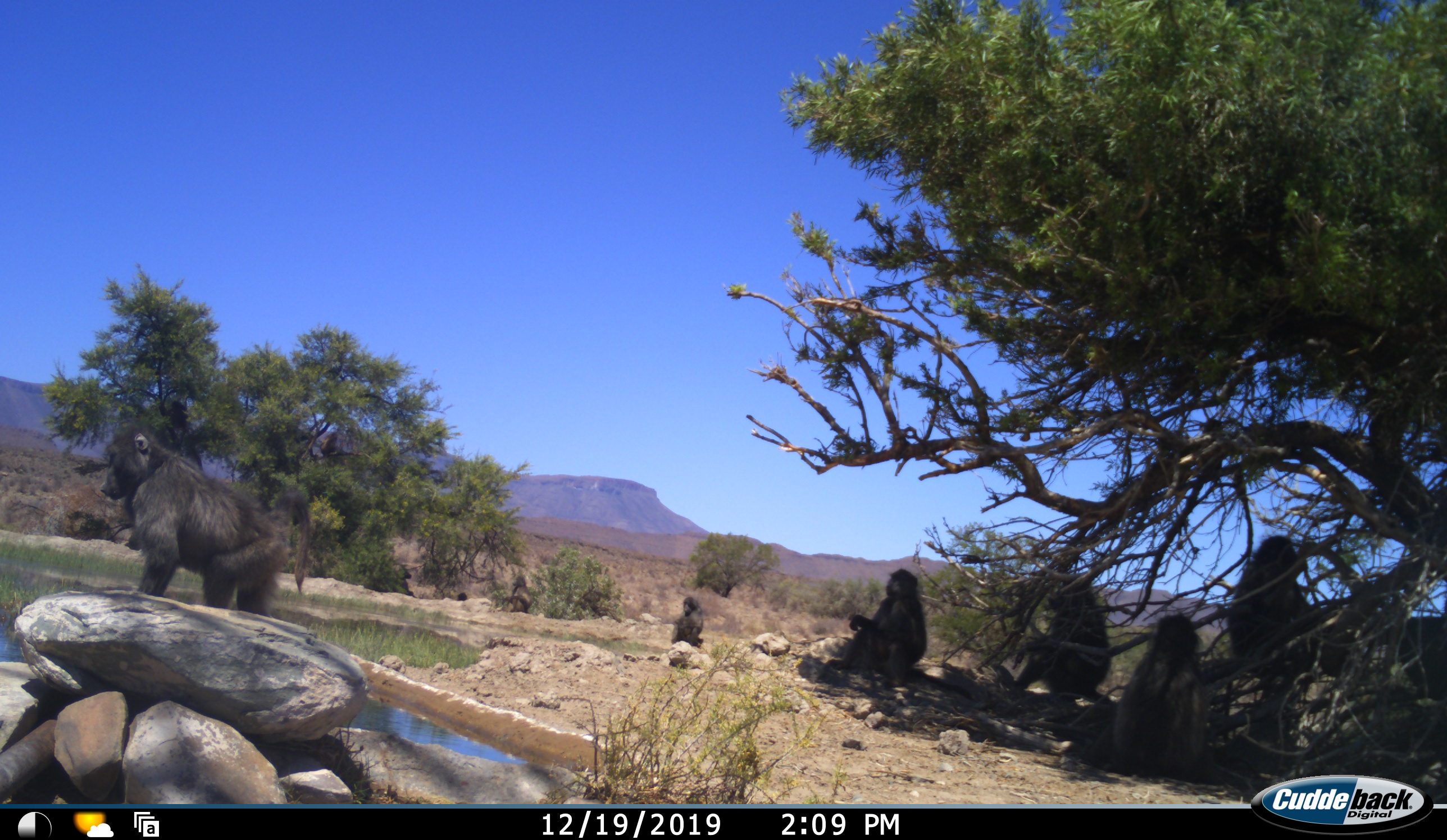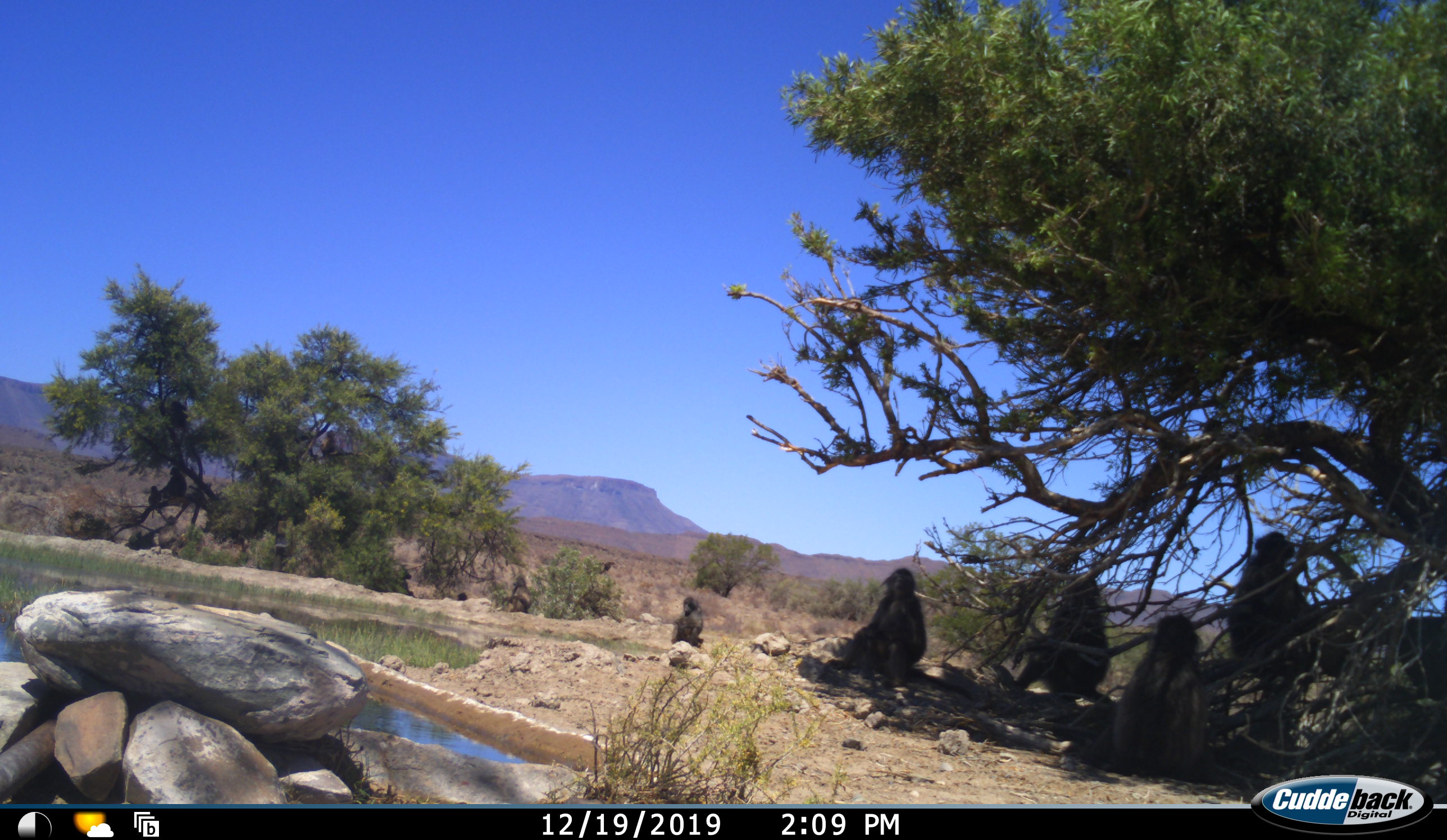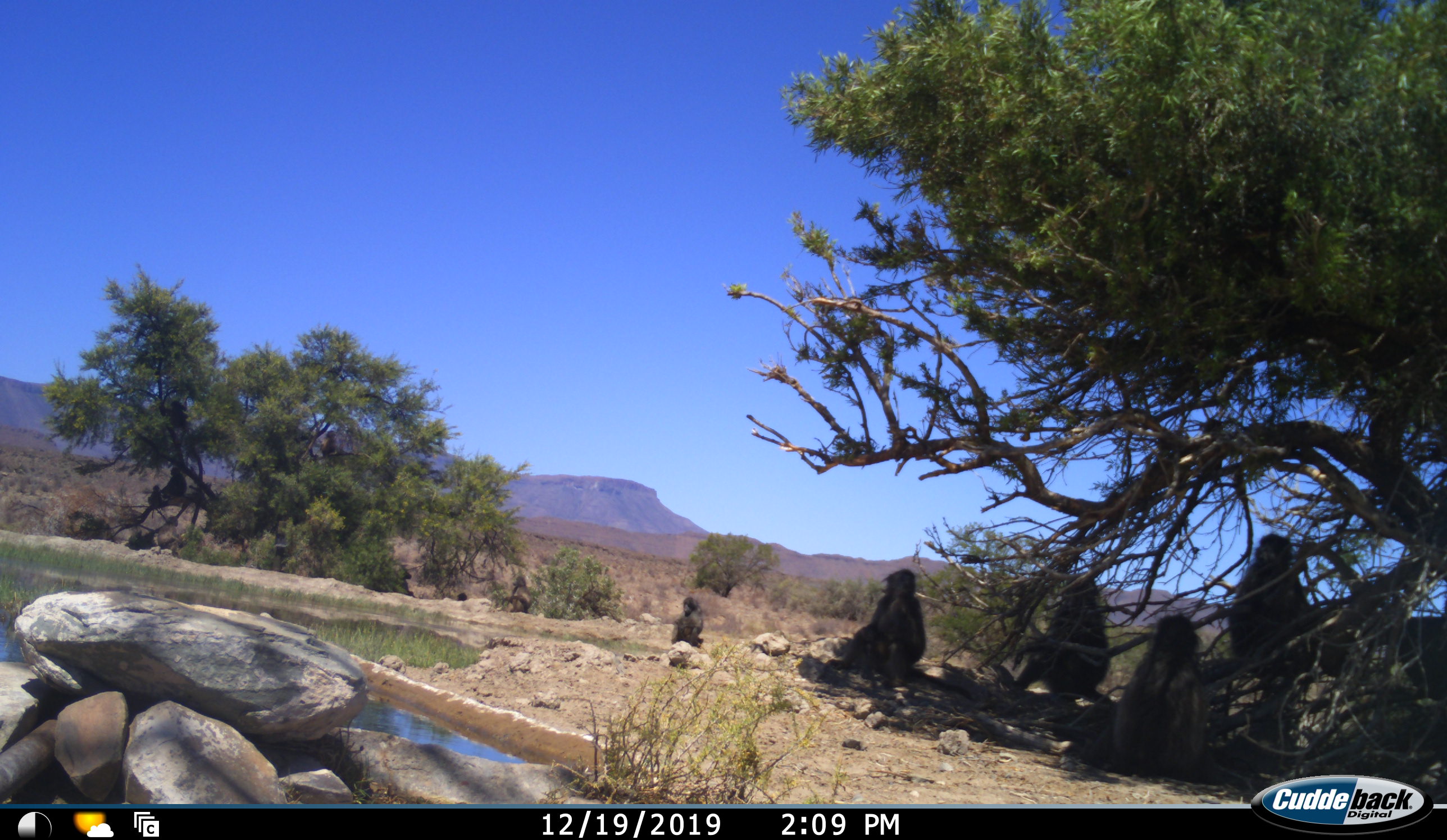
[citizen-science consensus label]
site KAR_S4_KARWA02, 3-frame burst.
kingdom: Animalia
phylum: Chordata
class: Mammalia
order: Primates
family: Cercopithecidae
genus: Papio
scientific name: Papio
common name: baboon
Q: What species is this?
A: Baboon (Papio).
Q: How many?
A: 10.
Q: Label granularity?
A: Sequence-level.